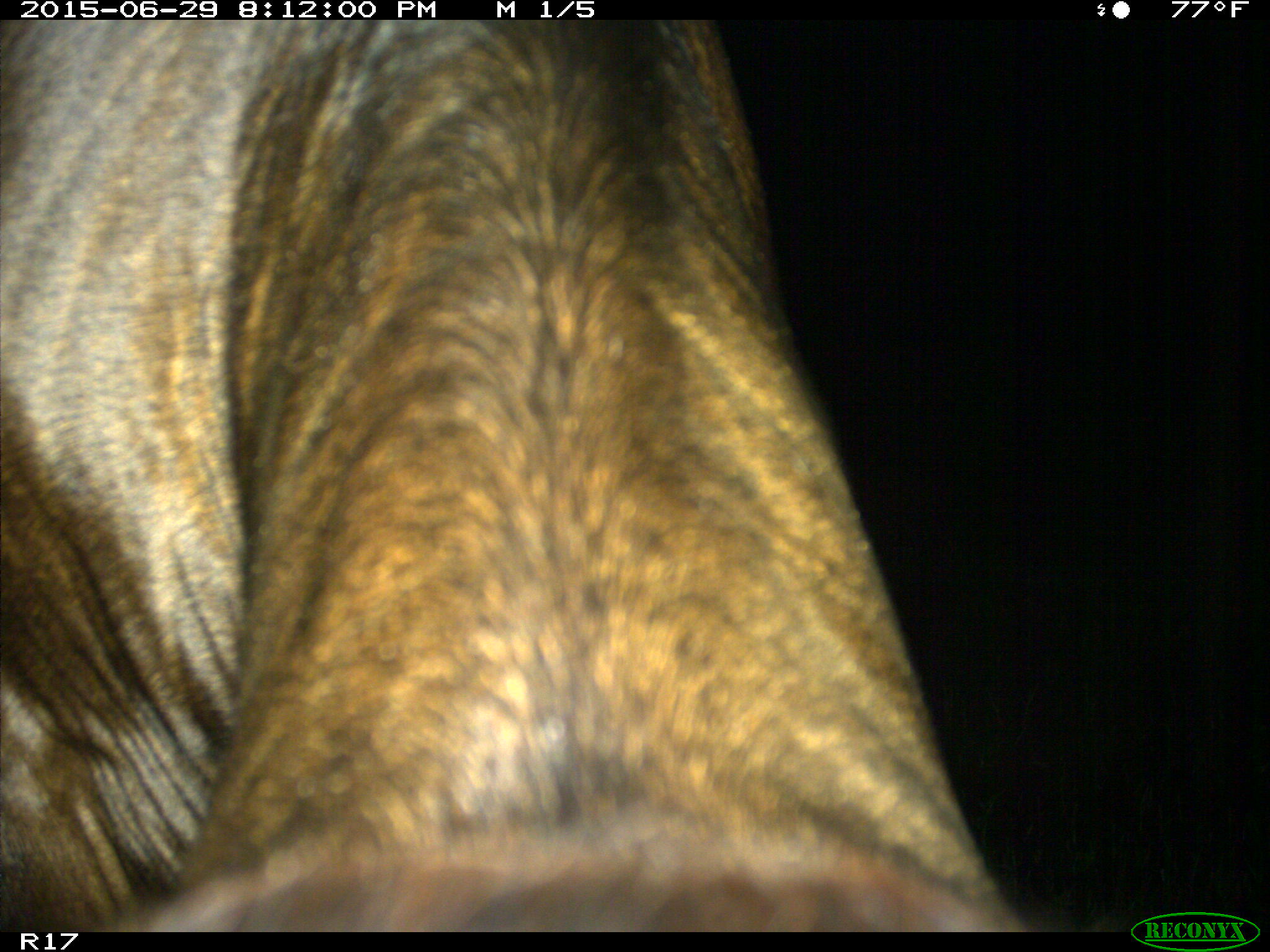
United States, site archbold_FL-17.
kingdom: Animalia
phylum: Chordata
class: Mammalia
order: Artiodactyla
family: Bovidae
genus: Bos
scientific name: Bos taurus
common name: domestic cow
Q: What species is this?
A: Bos taurus (domestic cow).